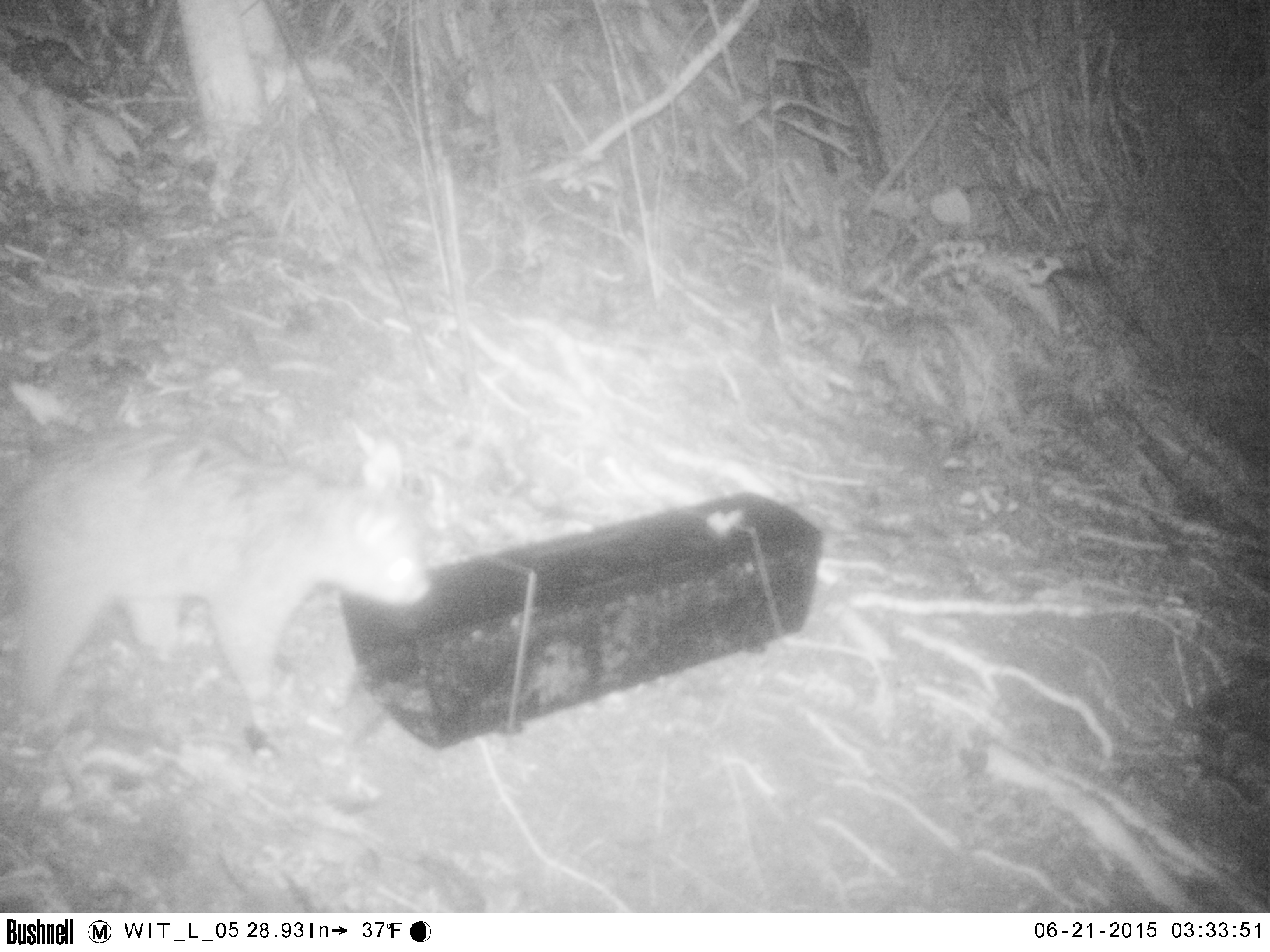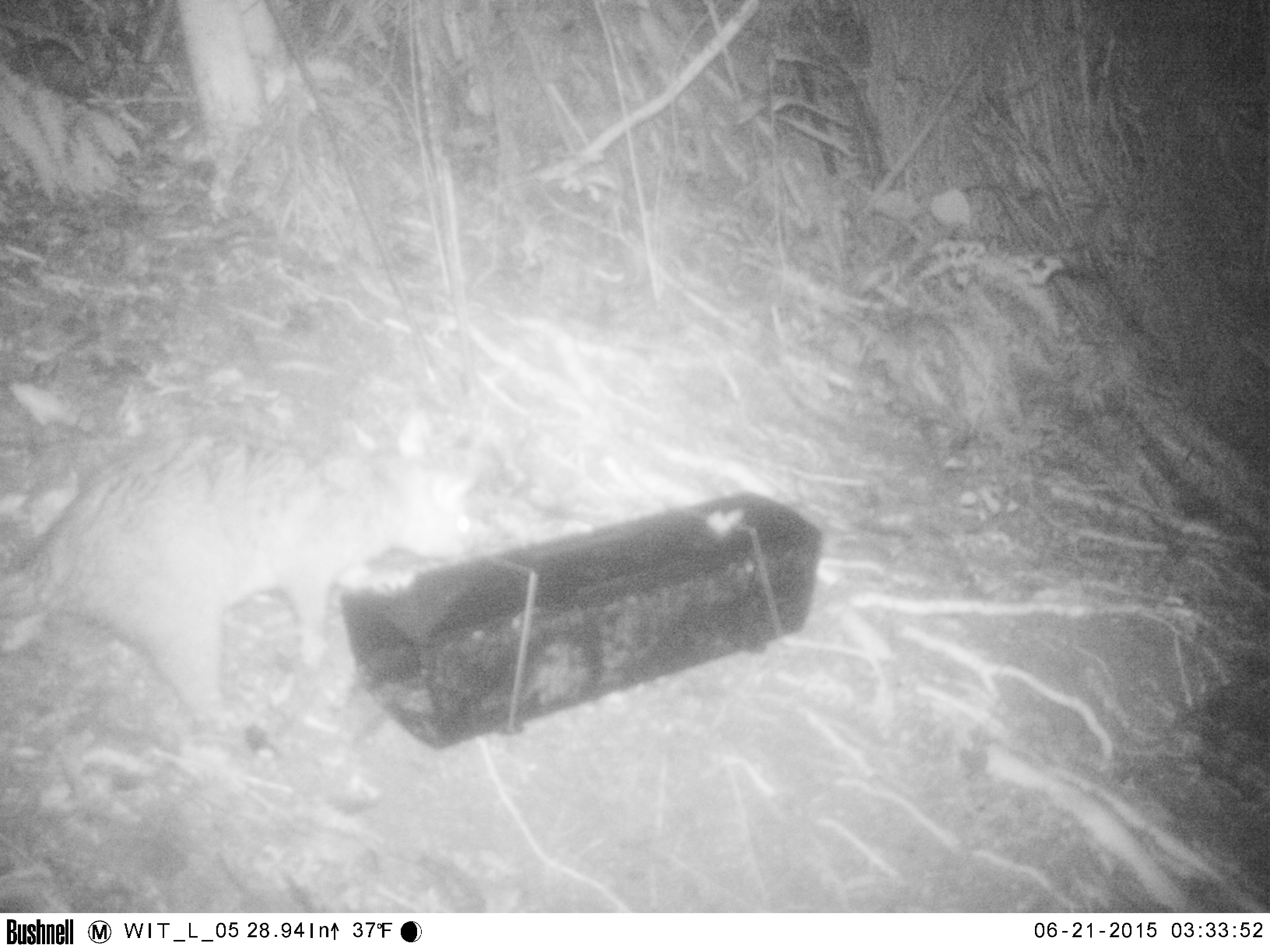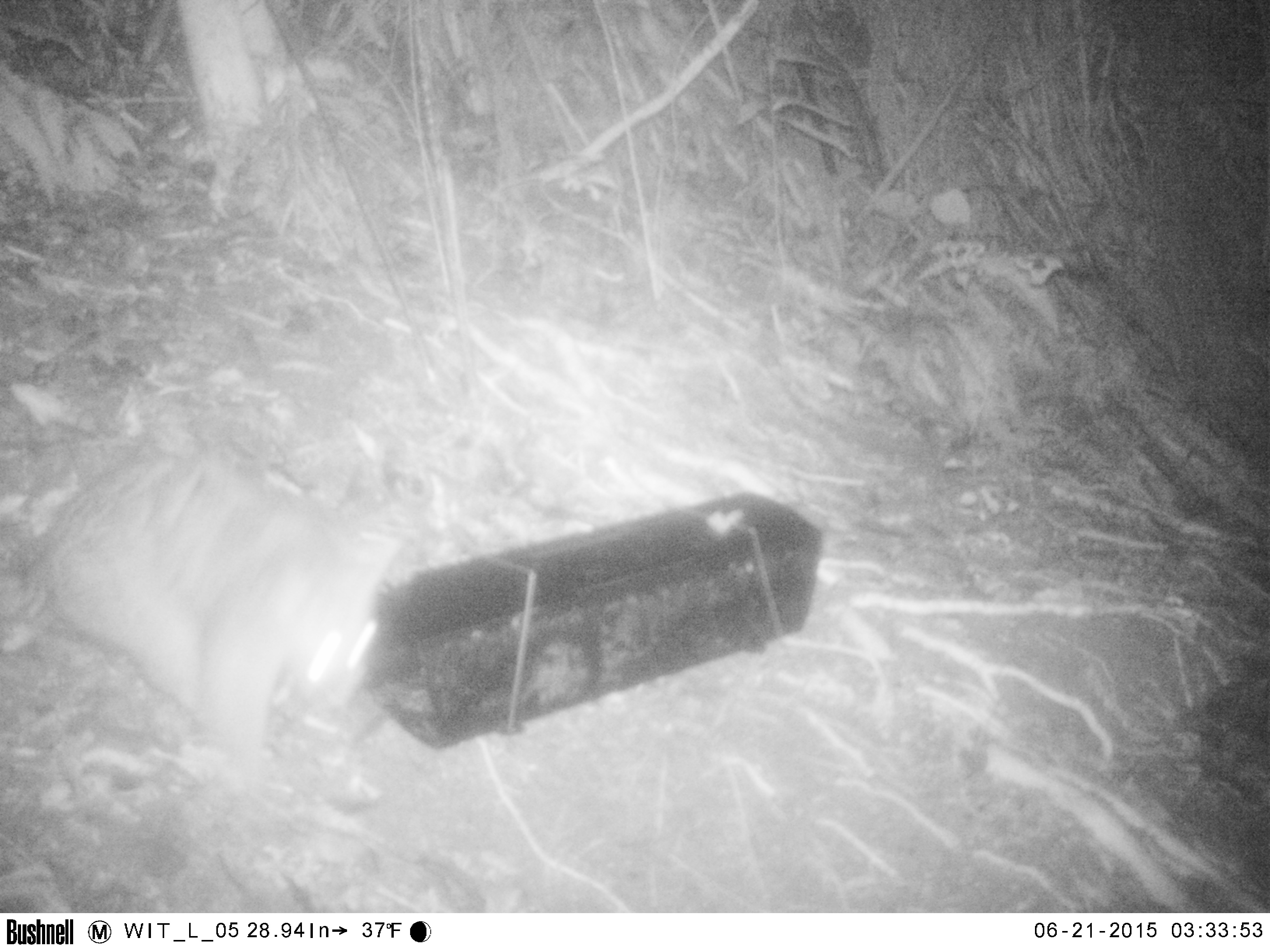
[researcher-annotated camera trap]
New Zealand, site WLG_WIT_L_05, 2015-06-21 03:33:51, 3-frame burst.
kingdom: Animalia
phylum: Chordata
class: Mammalia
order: Diprotodontia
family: Phalangeridae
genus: Trichosurus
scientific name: Trichosurus vulpecula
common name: common brushtail possum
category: possum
Possum (common brushtail possum) (Trichosurus vulpecula).